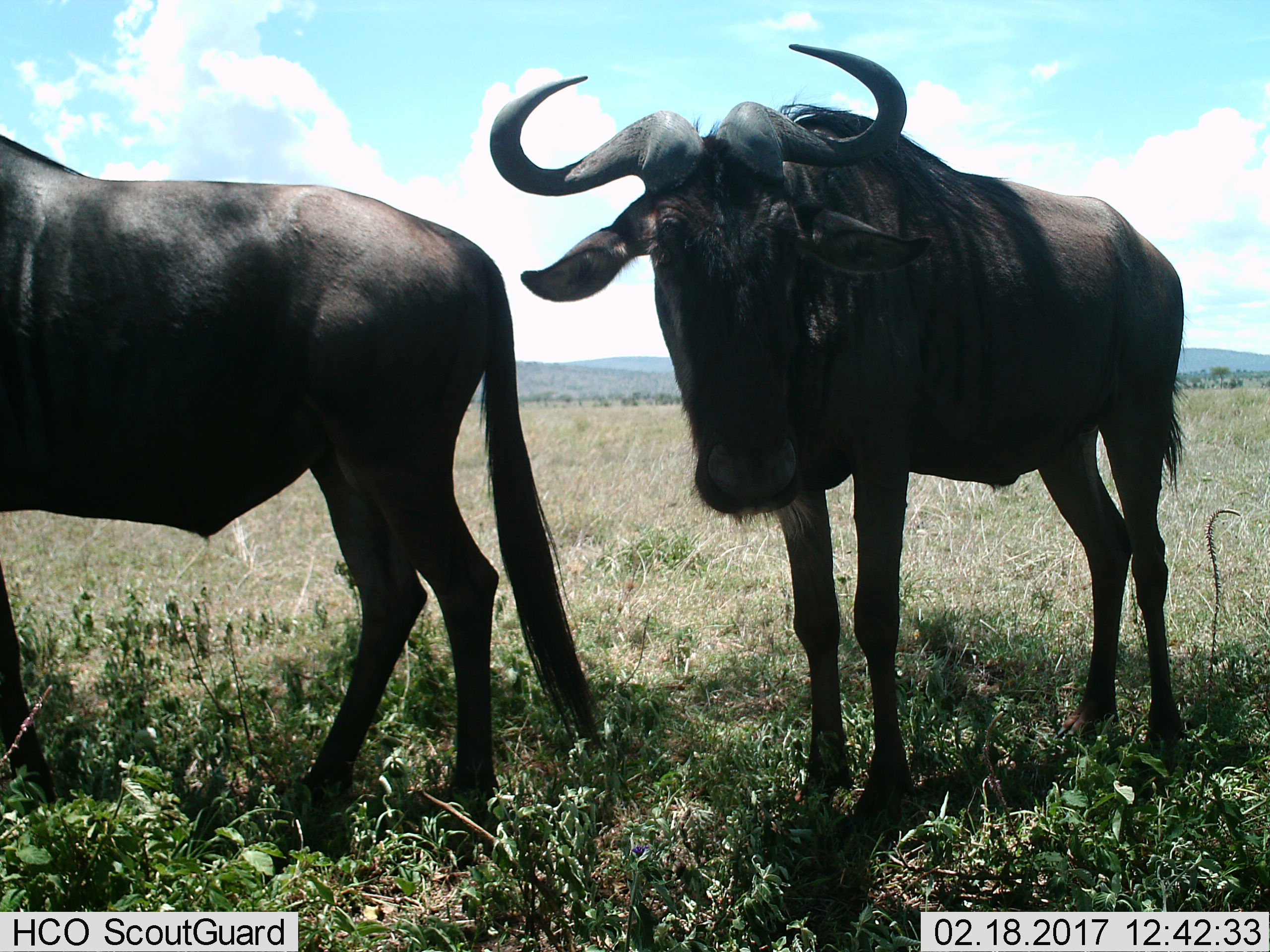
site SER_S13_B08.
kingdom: Animalia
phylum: Chordata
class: Mammalia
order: Artiodactyla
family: Bovidae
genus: Connochaetes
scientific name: Connochaetes taurinus taurinus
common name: blue wildebeest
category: wildebeestblue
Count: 2.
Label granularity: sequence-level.